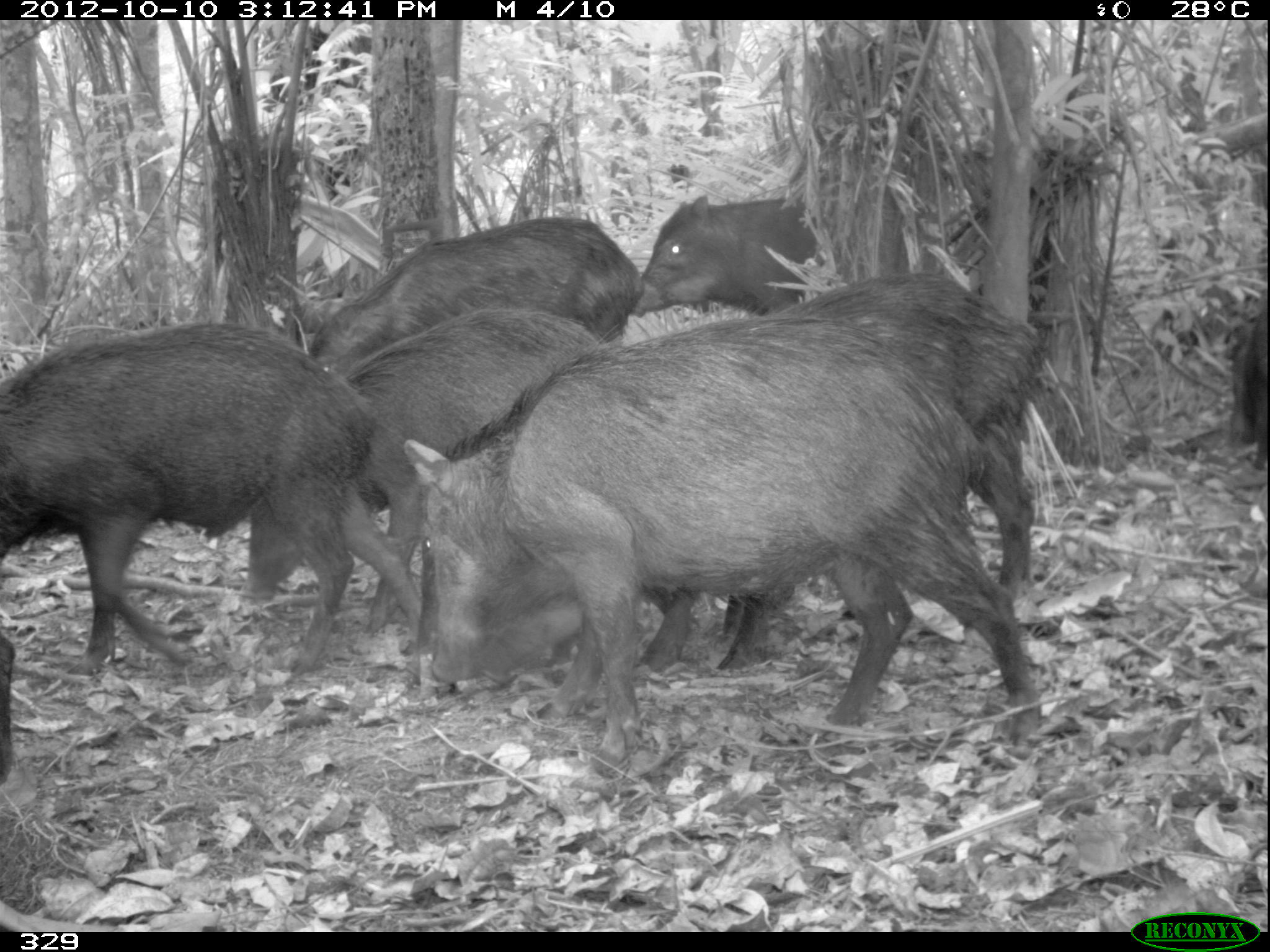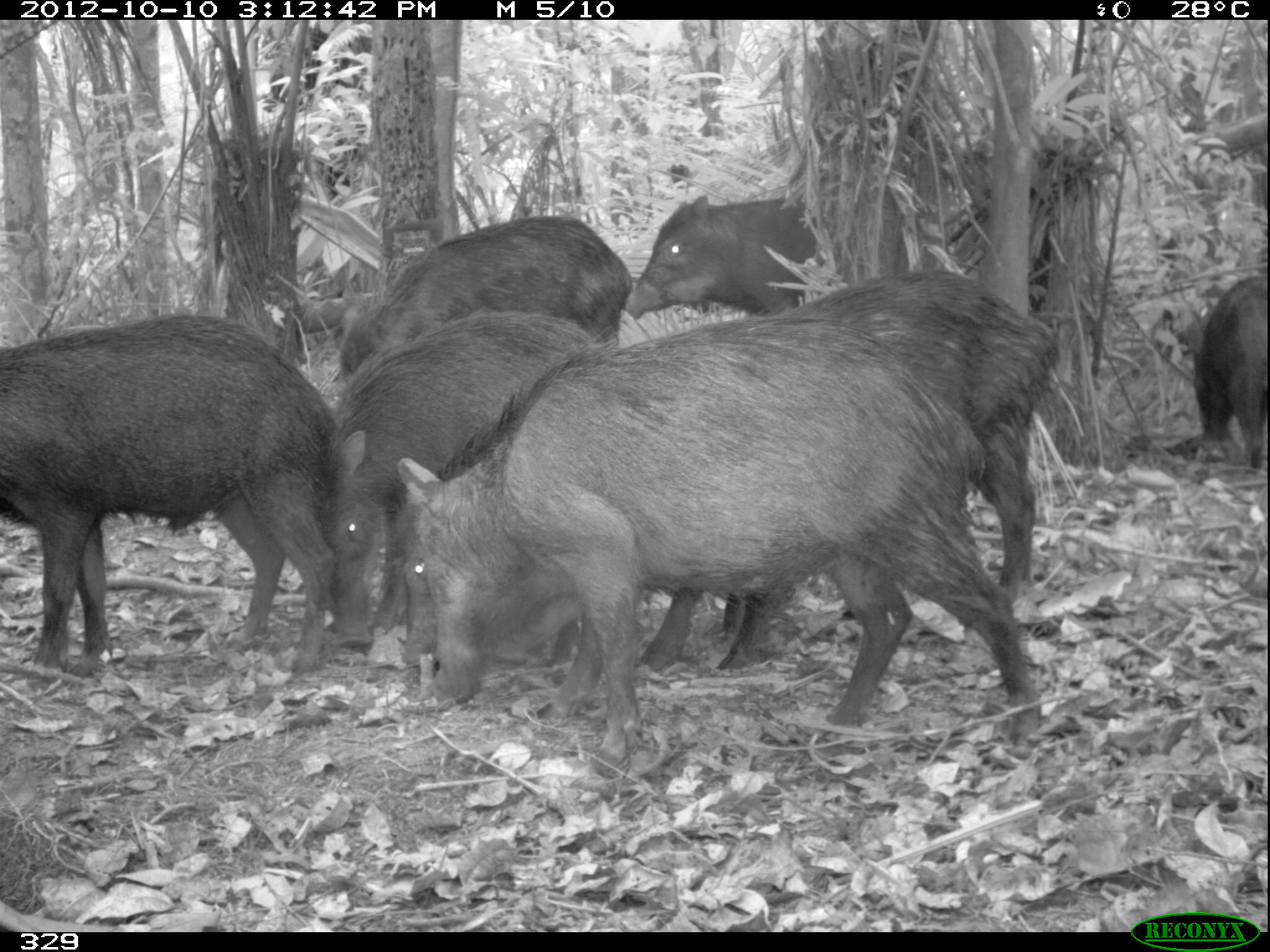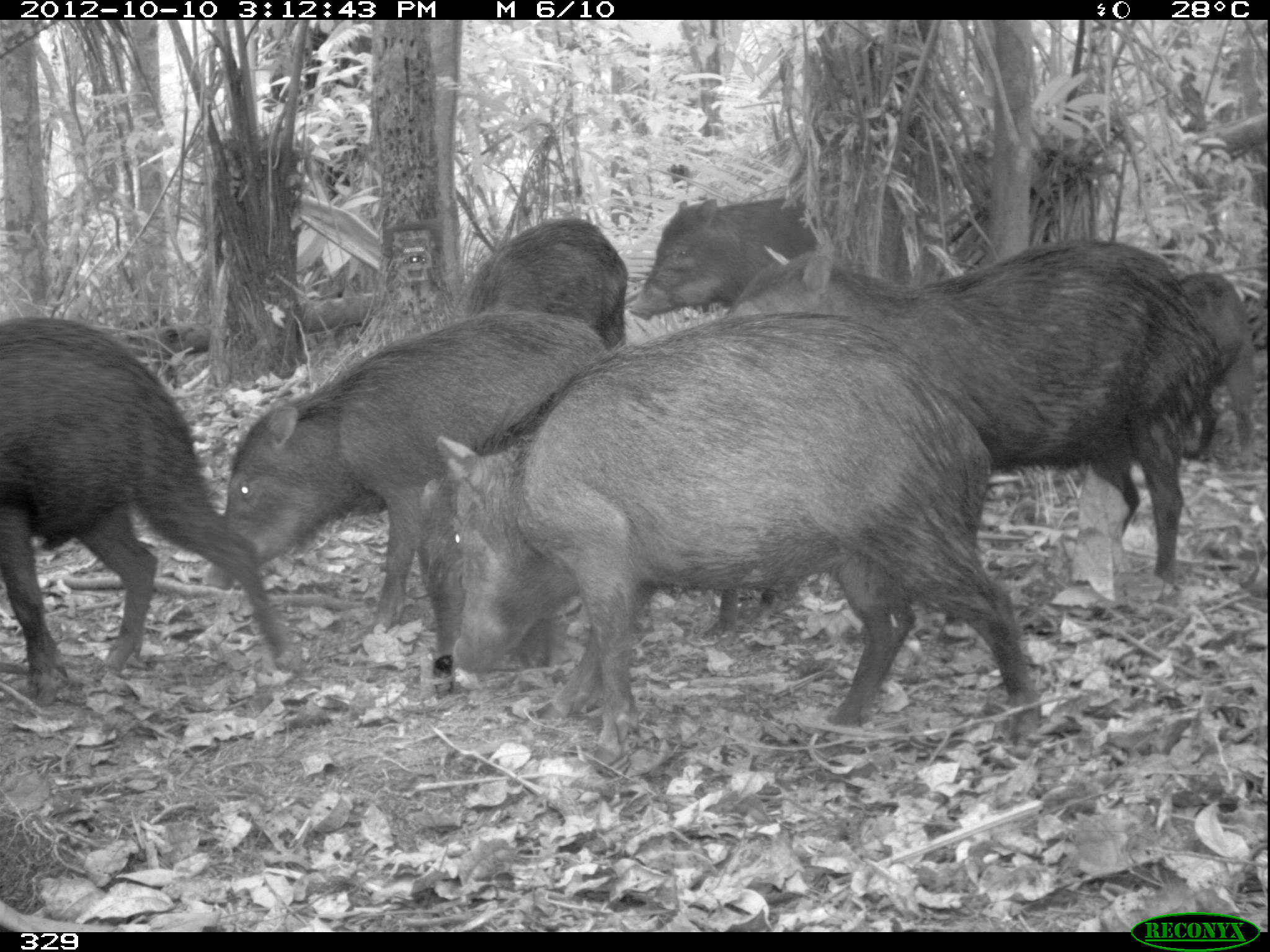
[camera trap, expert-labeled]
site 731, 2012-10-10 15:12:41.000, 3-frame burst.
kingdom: Animalia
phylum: Chordata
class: Mammalia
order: Artiodactyla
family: Tayassuidae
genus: Tayassu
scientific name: Tayassu pecari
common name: white-lipped peccary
Tayassu pecari (white-lipped peccary).